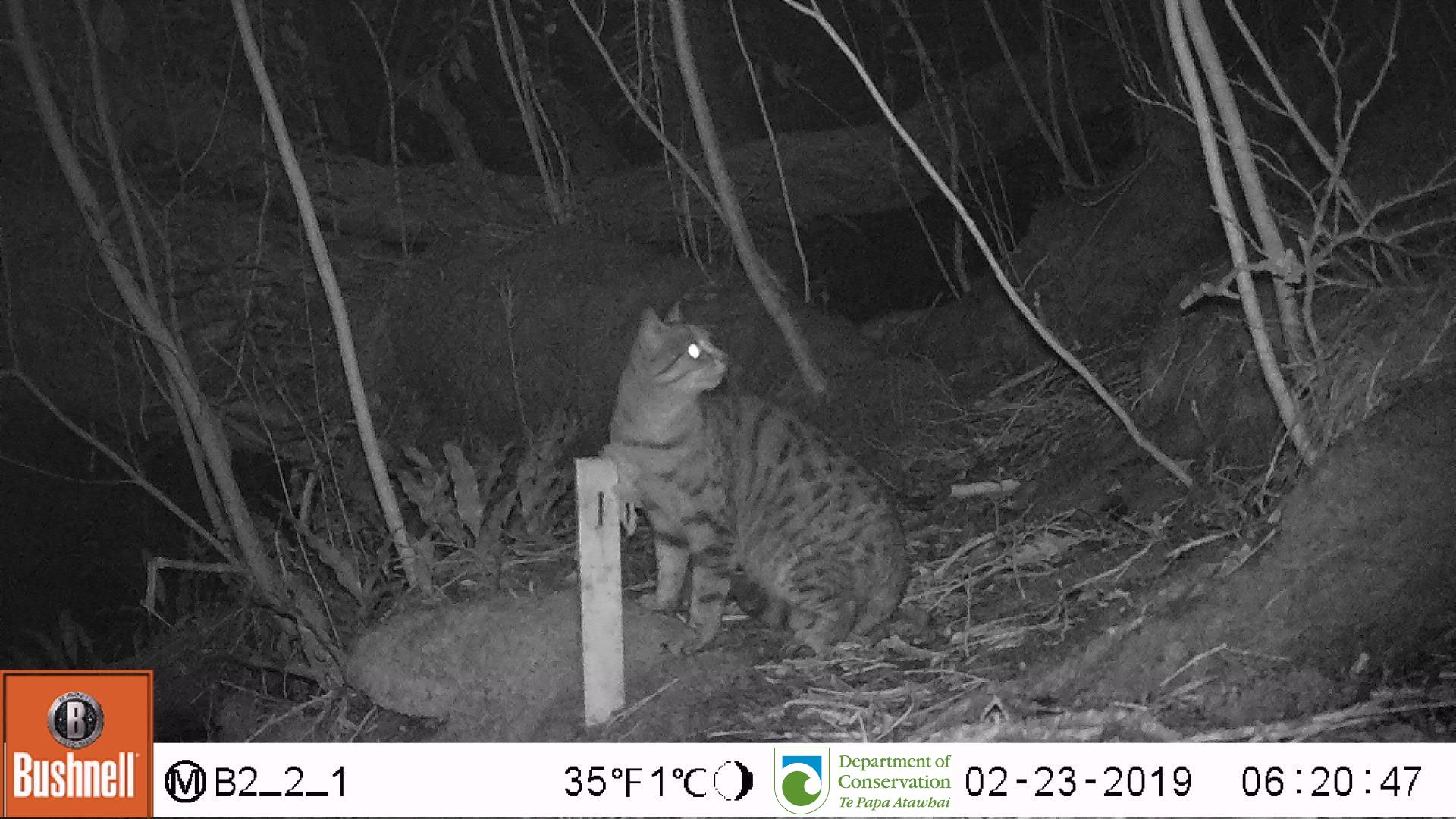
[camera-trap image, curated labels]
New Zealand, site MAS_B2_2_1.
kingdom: Animalia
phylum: Chordata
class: Mammalia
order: Carnivora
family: Felidae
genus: Felis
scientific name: Felis catus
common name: domestic cat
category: cat